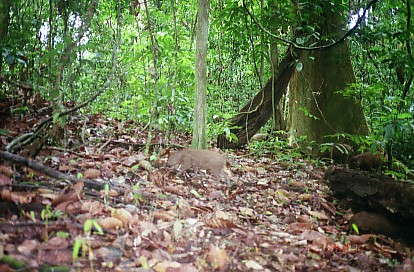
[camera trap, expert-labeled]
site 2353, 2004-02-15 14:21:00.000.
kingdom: Animalia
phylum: Chordata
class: Mammalia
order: Artiodactyla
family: Suidae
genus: Sus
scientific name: Sus scrofa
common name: wild boar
Sus scrofa (wild boar), count 3.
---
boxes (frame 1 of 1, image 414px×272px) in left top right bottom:
sus scrofa: 166 147 231 191; 347 150 384 174